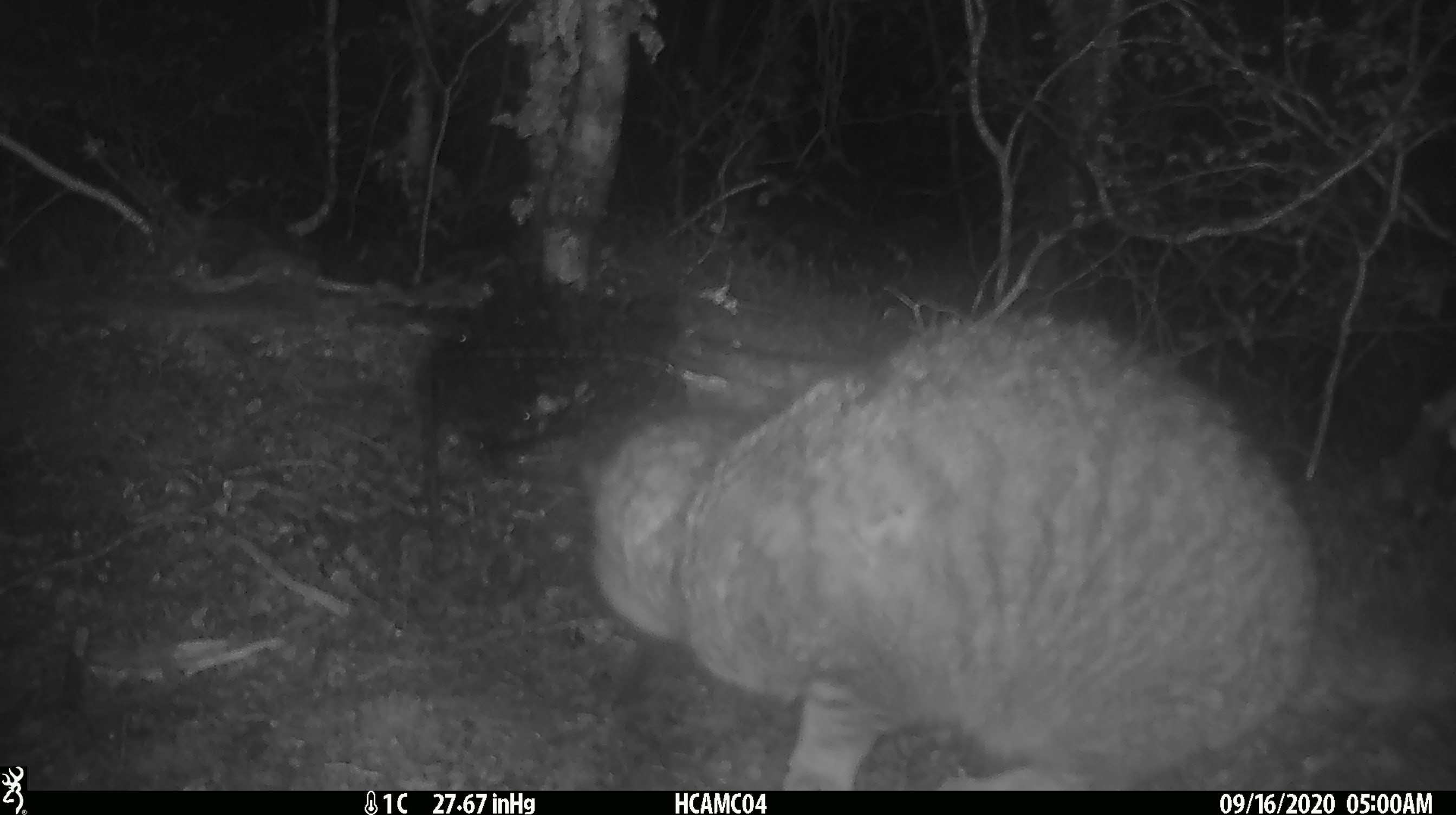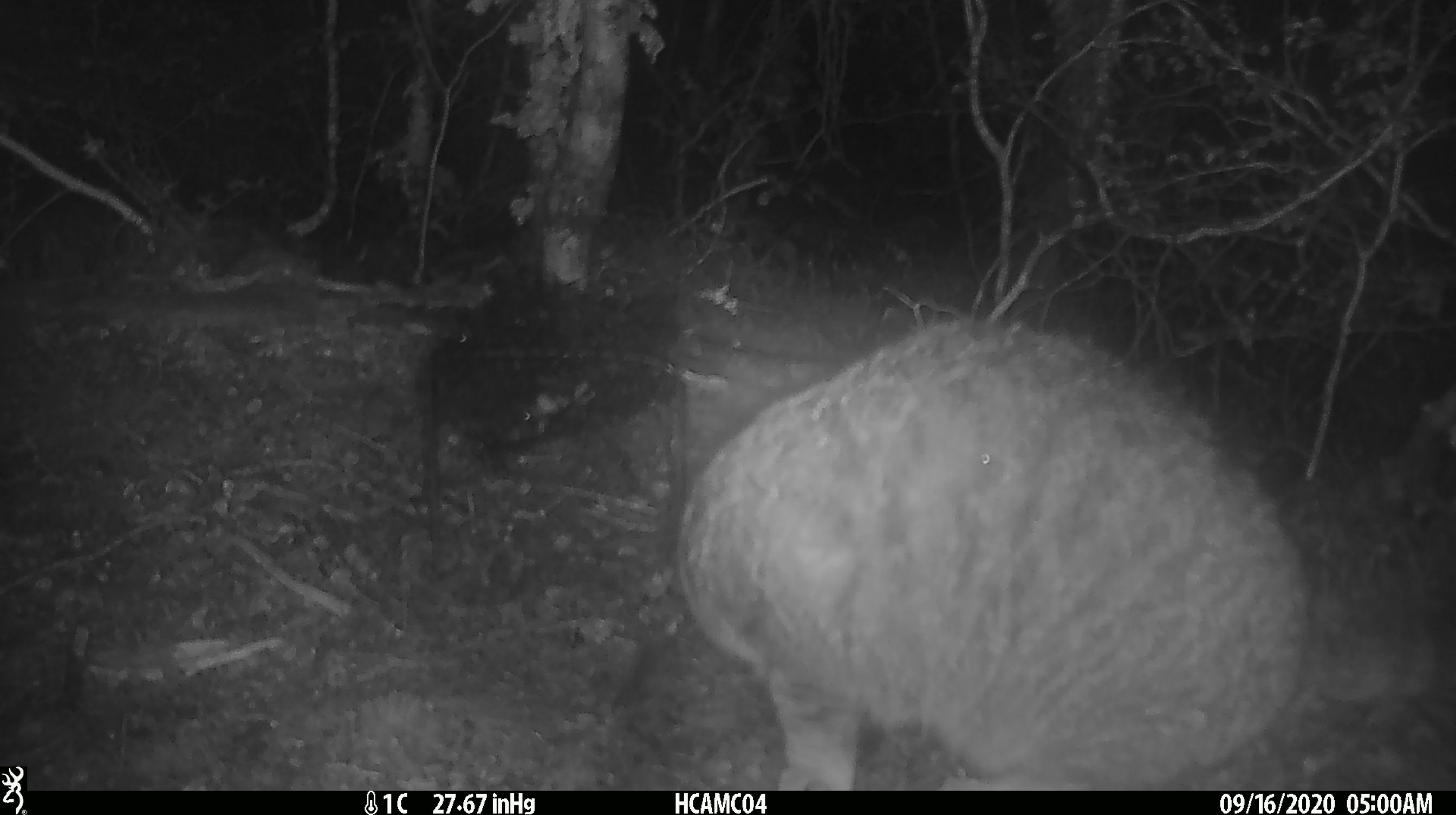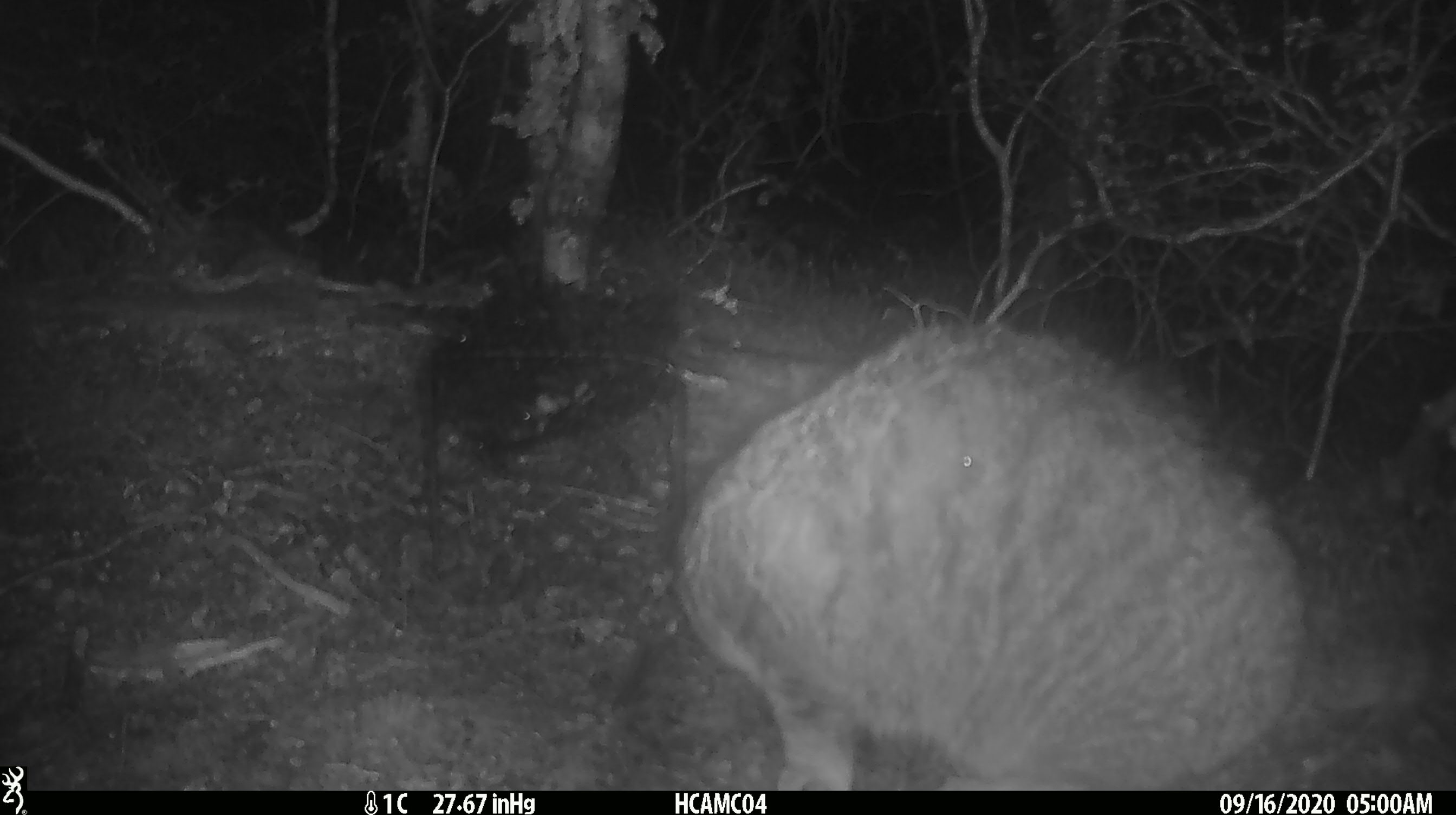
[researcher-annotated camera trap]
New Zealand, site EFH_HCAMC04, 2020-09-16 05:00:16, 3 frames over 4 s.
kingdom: Animalia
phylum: Chordata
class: Mammalia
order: Carnivora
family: Felidae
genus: Felis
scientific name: Felis catus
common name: domestic cat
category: cat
Cat (domestic cat) (Felis catus).